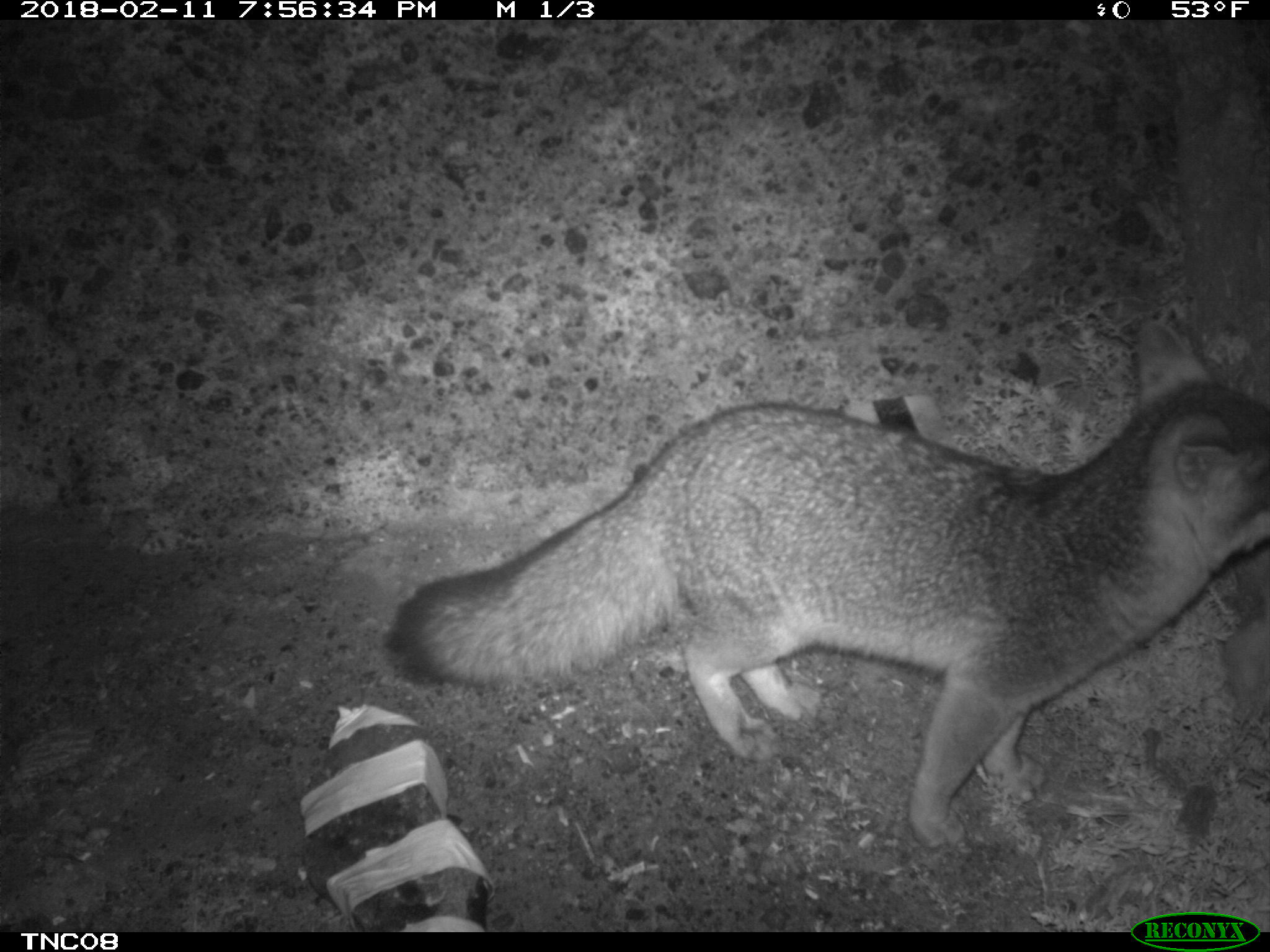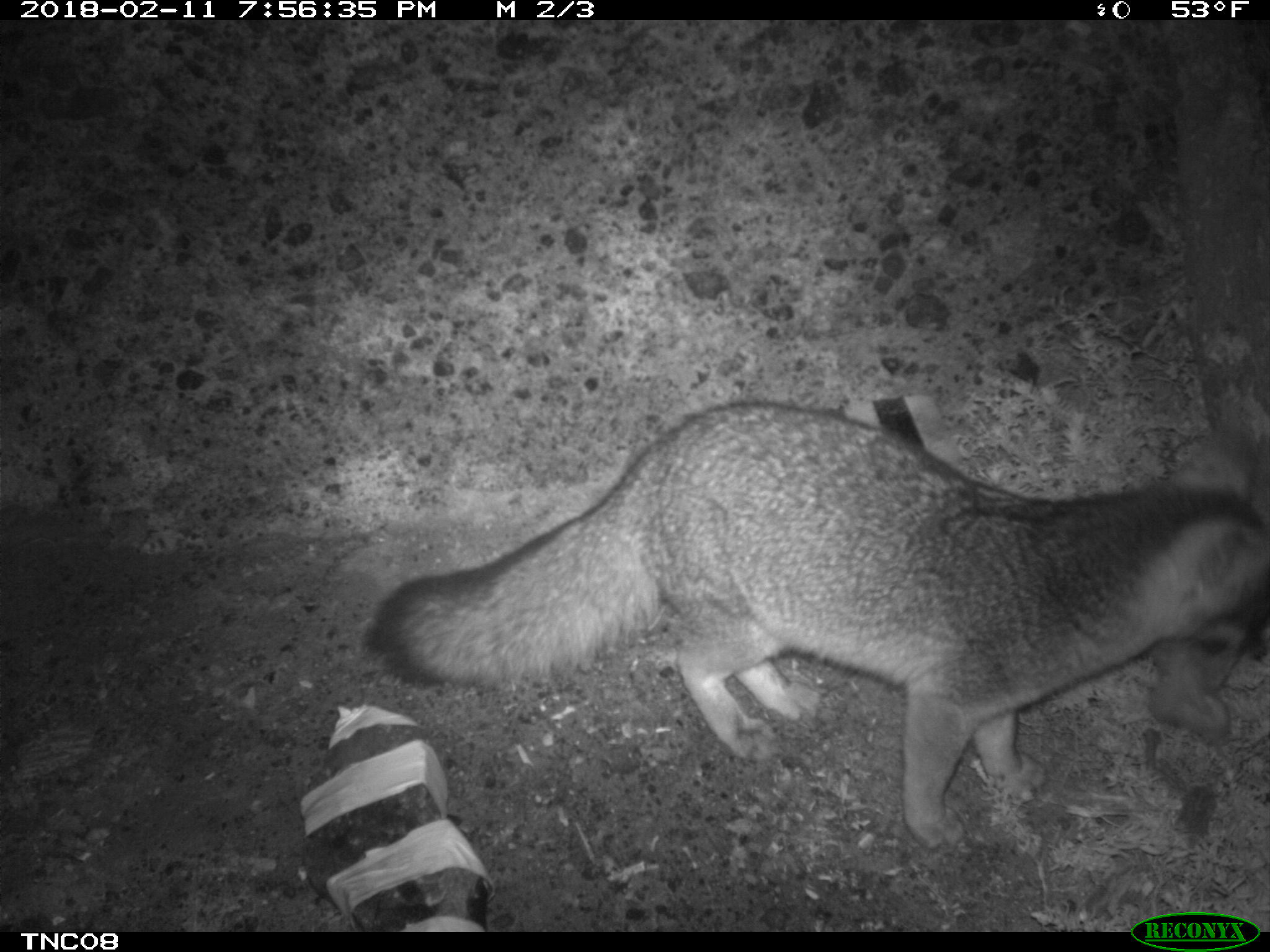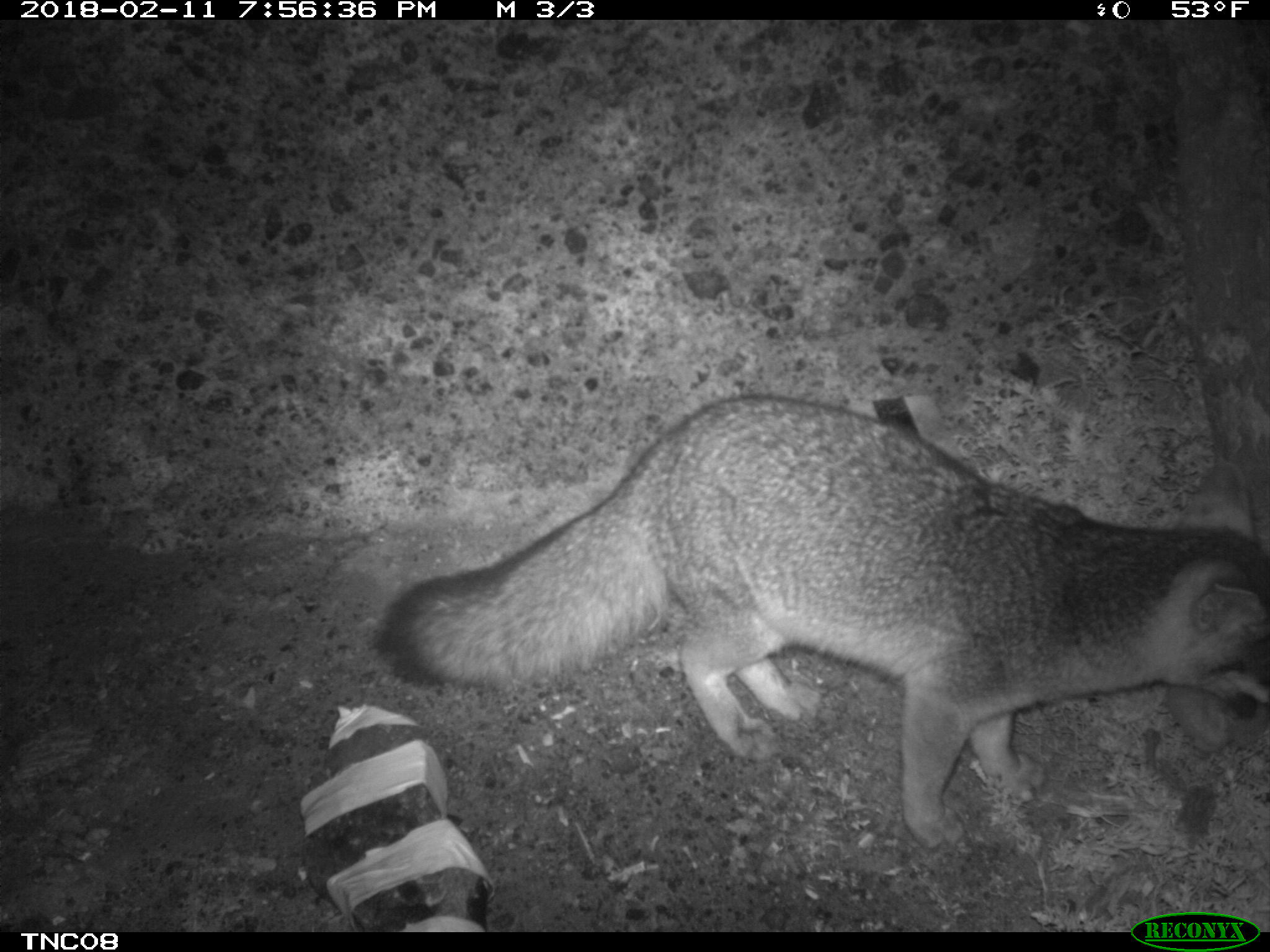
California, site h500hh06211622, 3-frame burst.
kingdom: Animalia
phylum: Chordata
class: Mammalia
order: Carnivora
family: Canidae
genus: Urocyon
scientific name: Urocyon littoralis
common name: island fox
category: fox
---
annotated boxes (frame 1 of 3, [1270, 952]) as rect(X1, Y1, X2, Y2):
fox: rect(386, 315, 1269, 852)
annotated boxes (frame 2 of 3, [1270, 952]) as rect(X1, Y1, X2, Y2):
fox: rect(362, 400, 1269, 848)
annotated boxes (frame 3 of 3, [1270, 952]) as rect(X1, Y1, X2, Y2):
fox: rect(370, 390, 1269, 851)